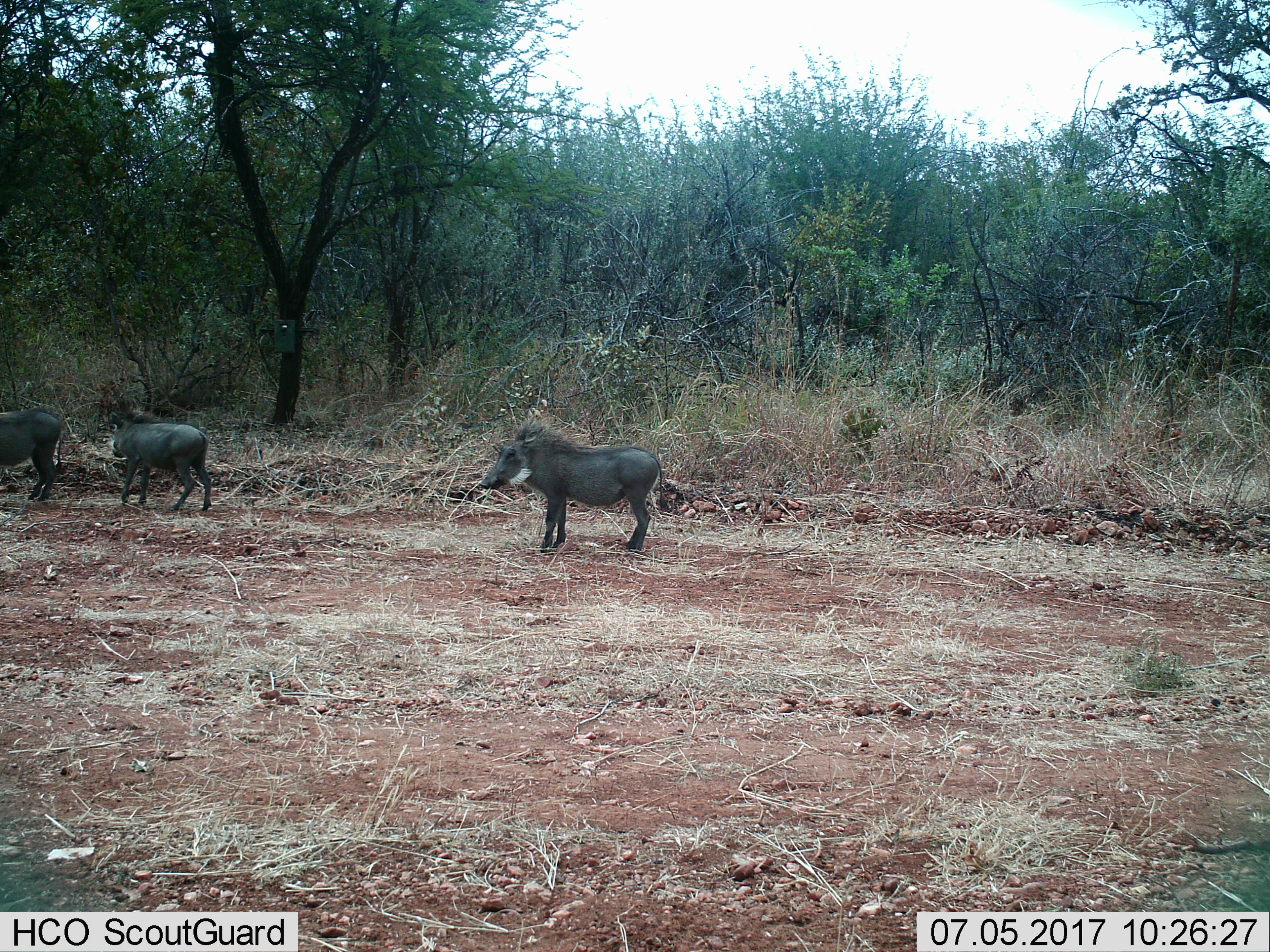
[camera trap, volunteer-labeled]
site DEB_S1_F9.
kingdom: Animalia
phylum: Chordata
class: Mammalia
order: Artiodactyla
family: Suidae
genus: Phacochoerus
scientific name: Phacochoerus africanus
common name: warthog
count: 3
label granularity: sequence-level